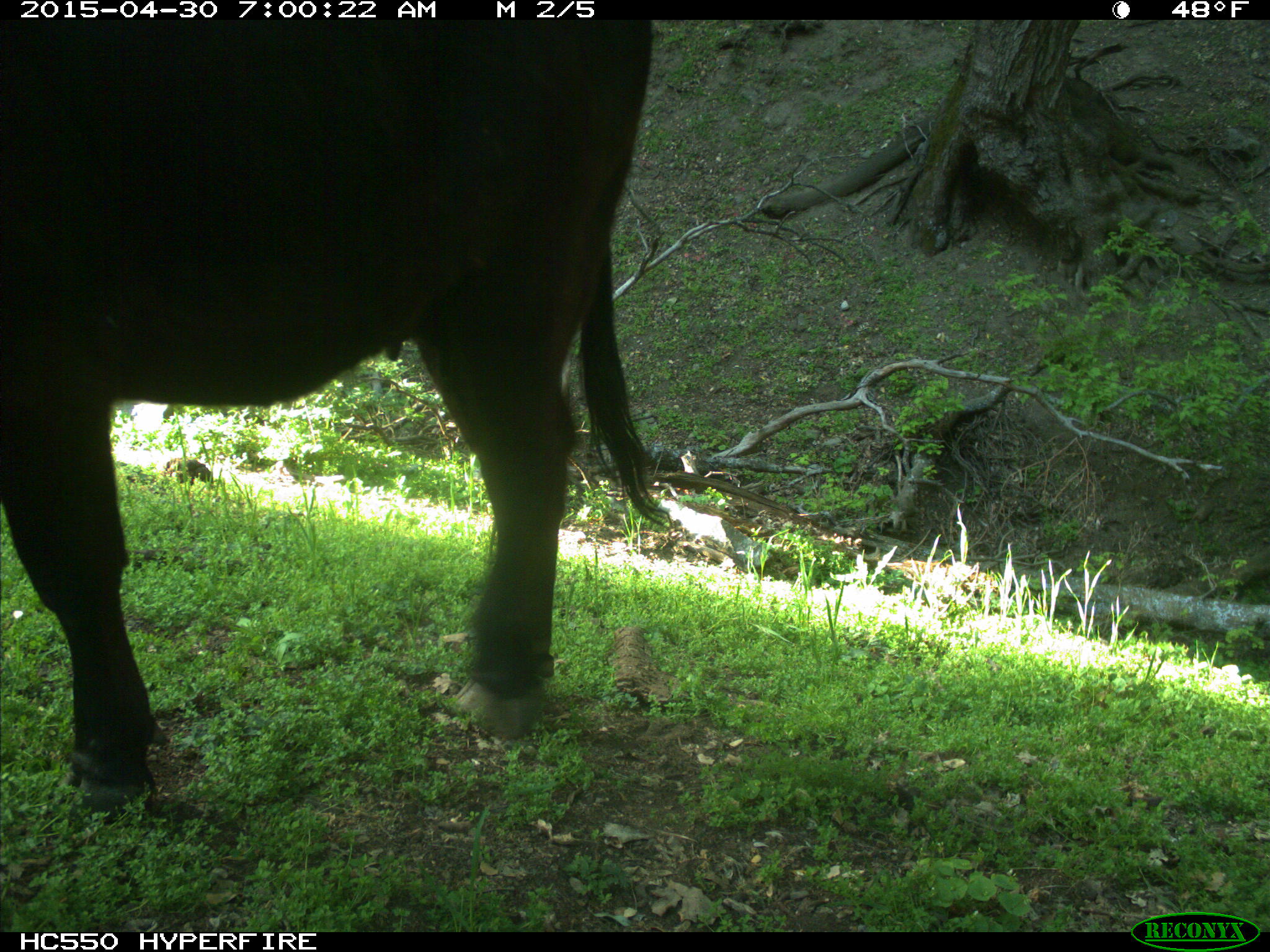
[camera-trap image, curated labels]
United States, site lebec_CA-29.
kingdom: Animalia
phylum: Chordata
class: Mammalia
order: Artiodactyla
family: Bovidae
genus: Bos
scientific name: Bos taurus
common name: domestic cow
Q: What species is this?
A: Bos taurus (domestic cow).